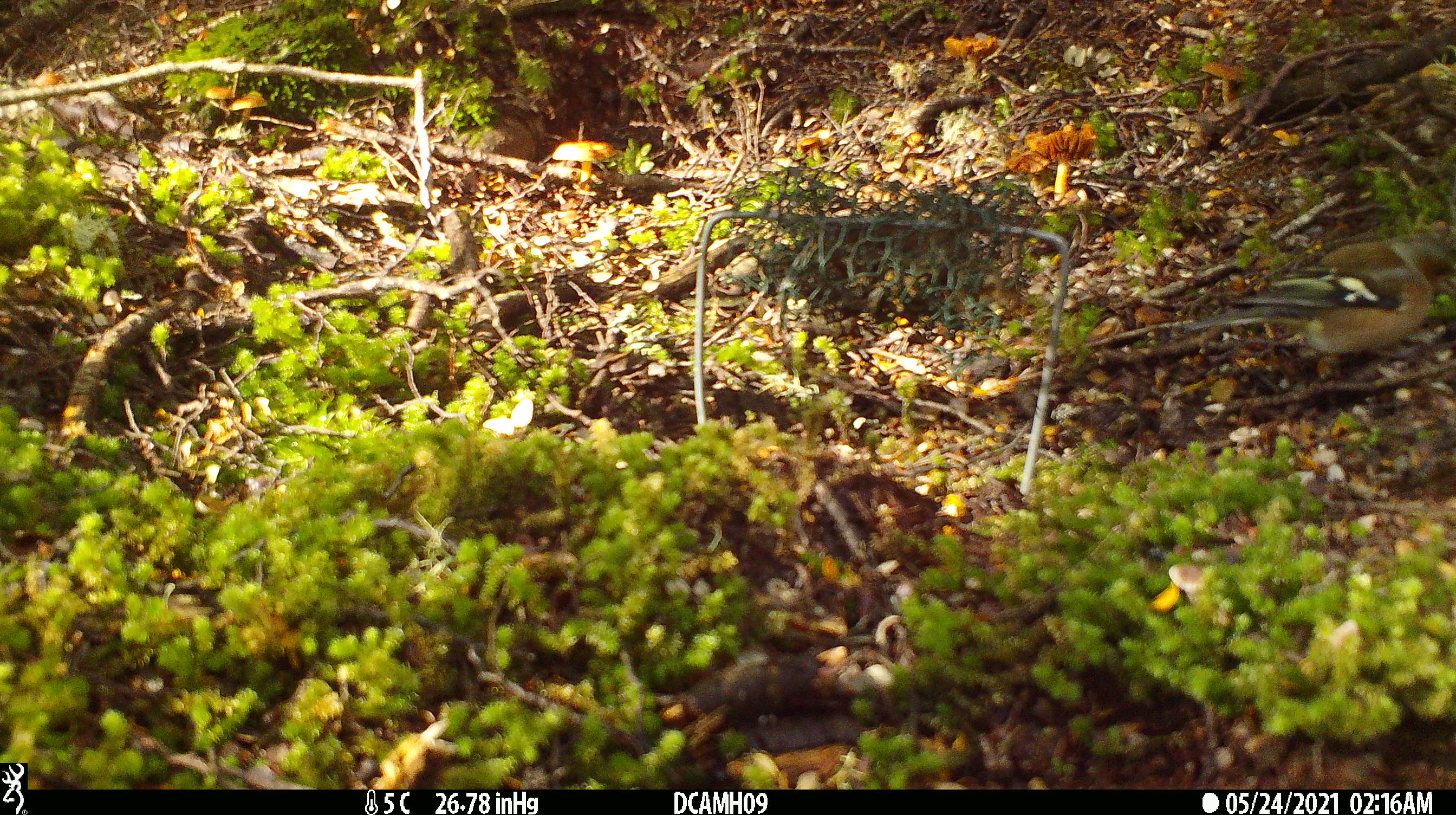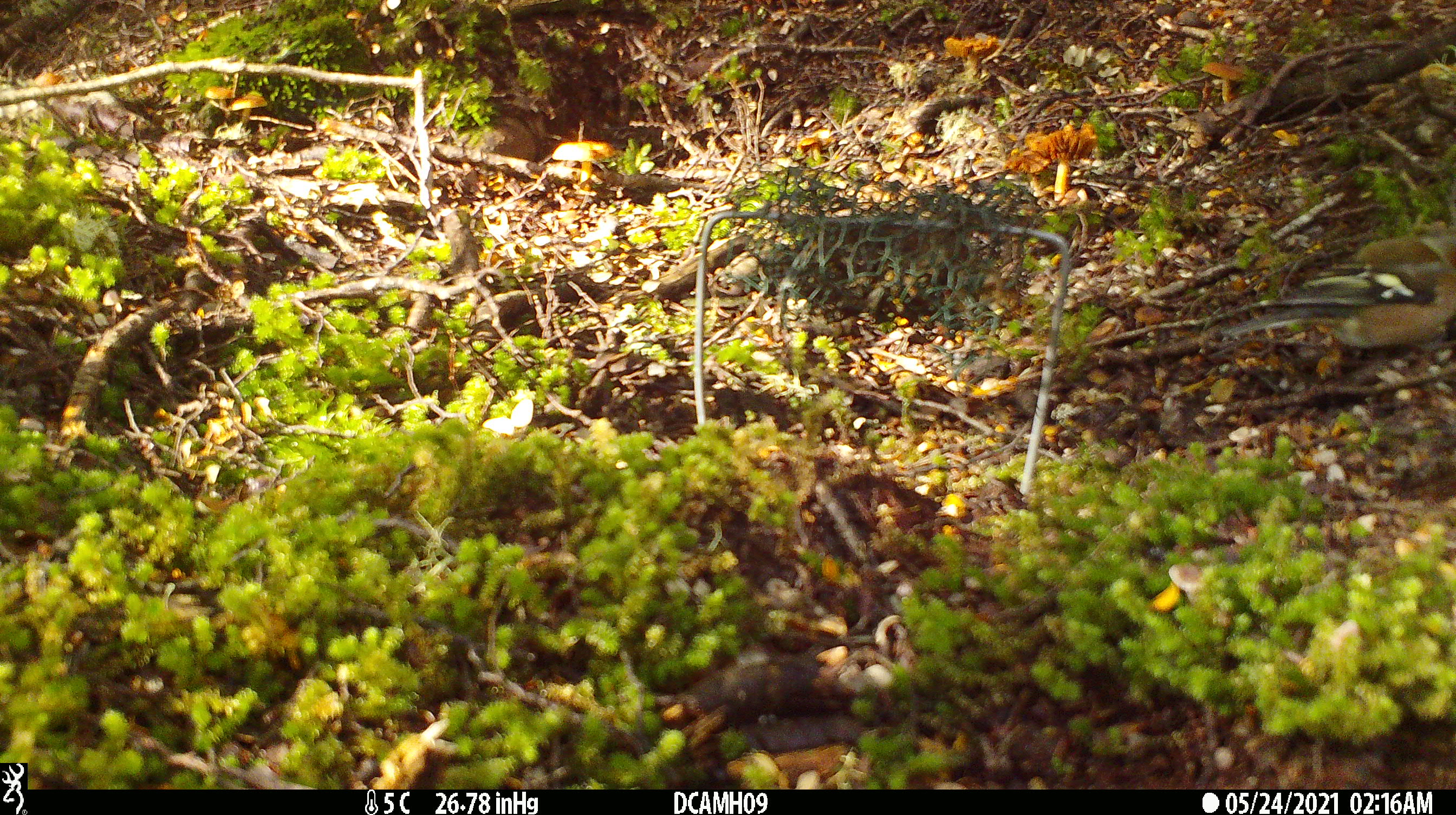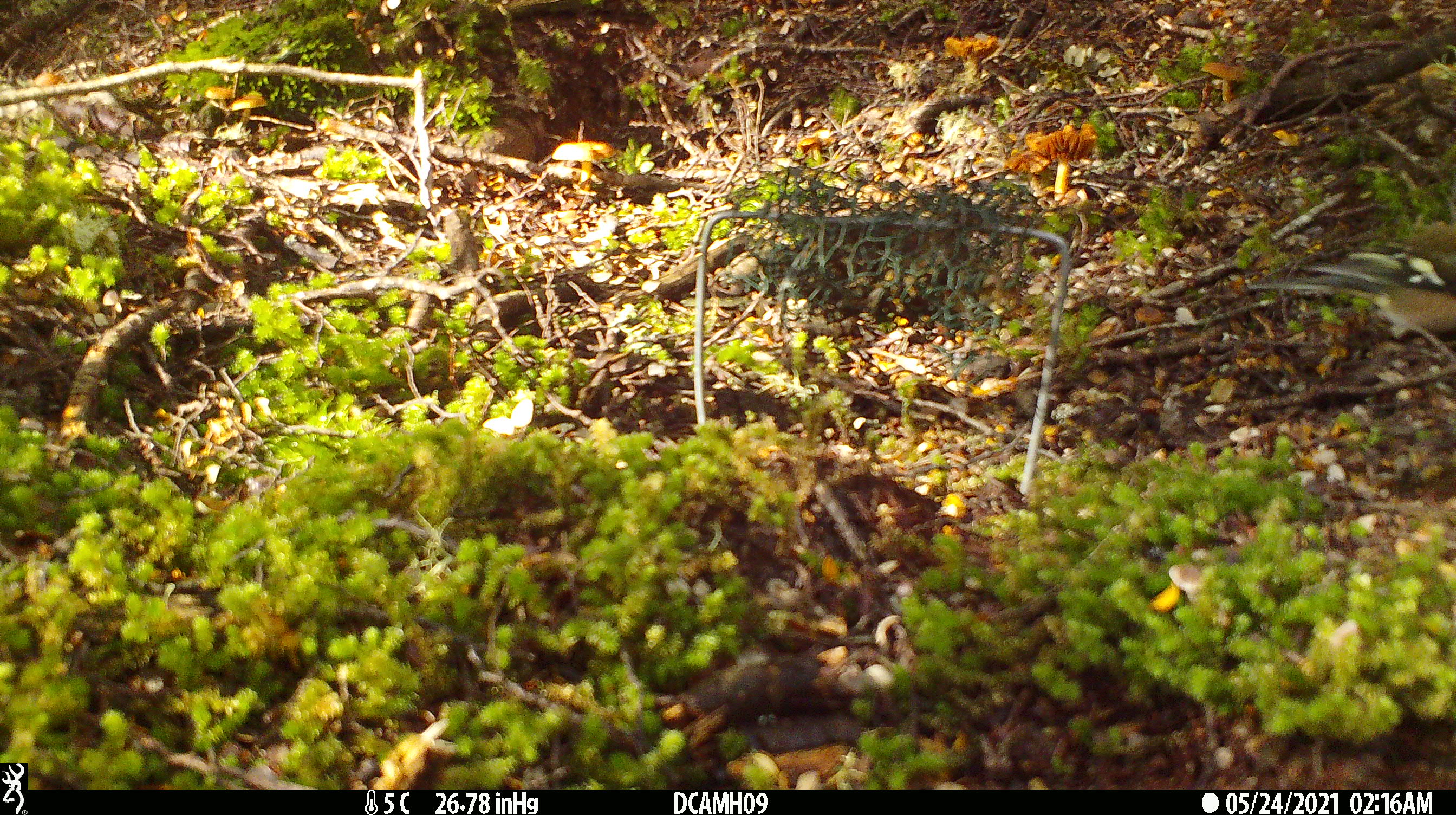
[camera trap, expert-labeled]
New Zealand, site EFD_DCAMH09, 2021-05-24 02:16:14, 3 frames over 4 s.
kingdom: Animalia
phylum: Chordata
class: Aves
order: Passeriformes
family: Fringillidae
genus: Fringilla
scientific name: Fringilla coelebs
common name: common chaffinch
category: chaffinch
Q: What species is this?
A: Chaffinch (common chaffinch) (Fringilla coelebs).